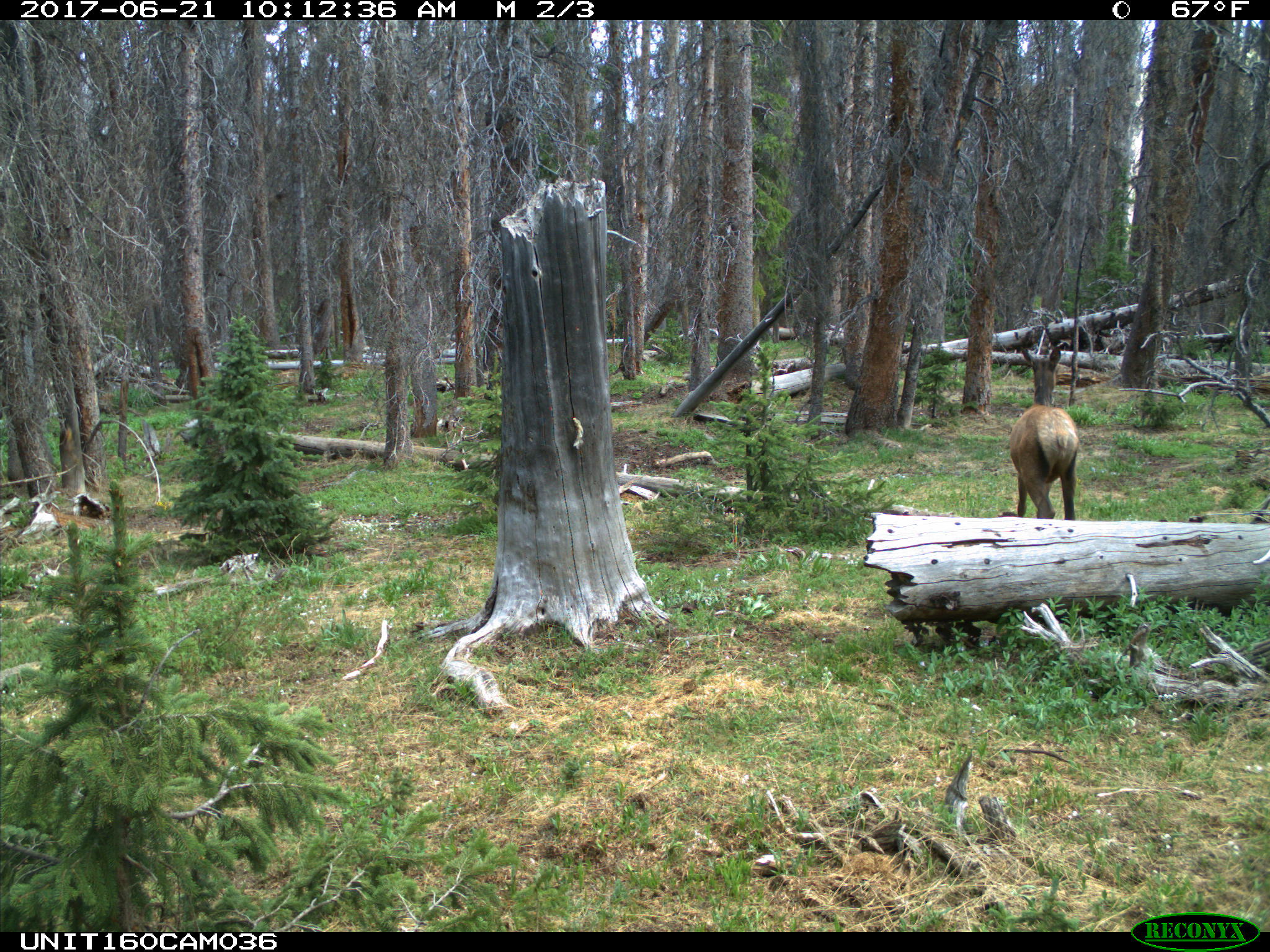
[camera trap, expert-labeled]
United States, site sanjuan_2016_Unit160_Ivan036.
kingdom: Animalia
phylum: Chordata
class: Mammalia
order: Artiodactyla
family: Cervidae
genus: Cervus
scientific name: Cervus elaphus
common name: red deer